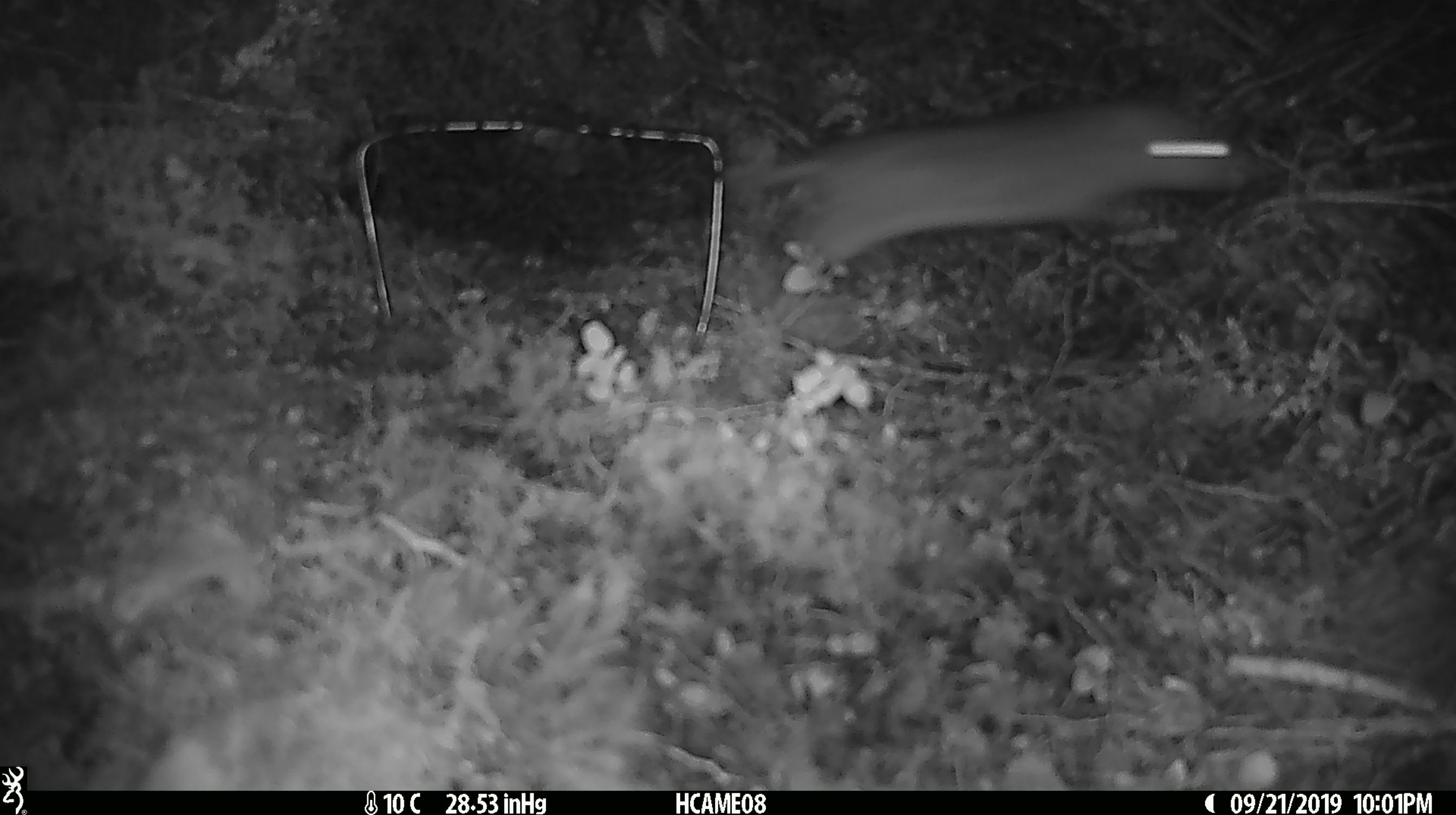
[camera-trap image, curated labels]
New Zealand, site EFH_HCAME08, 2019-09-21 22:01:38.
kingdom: Animalia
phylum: Chordata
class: Mammalia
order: Rodentia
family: Muridae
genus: Rattus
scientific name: Rattus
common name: rat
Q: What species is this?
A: Rat (Rattus).